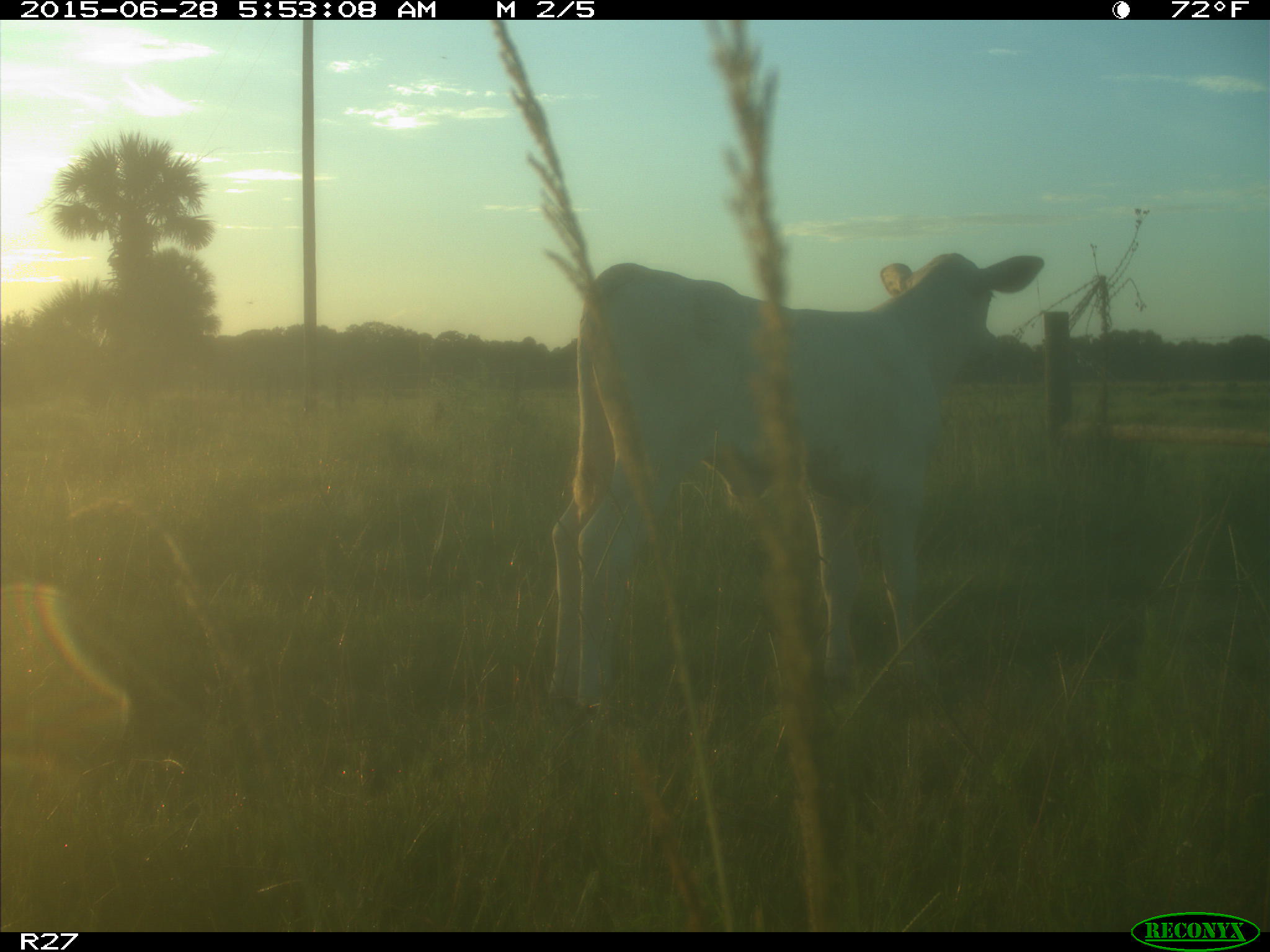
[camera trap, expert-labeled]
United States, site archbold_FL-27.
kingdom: Animalia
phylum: Chordata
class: Mammalia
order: Artiodactyla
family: Bovidae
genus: Bos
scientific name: Bos taurus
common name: domestic cow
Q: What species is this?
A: Bos taurus (domestic cow).